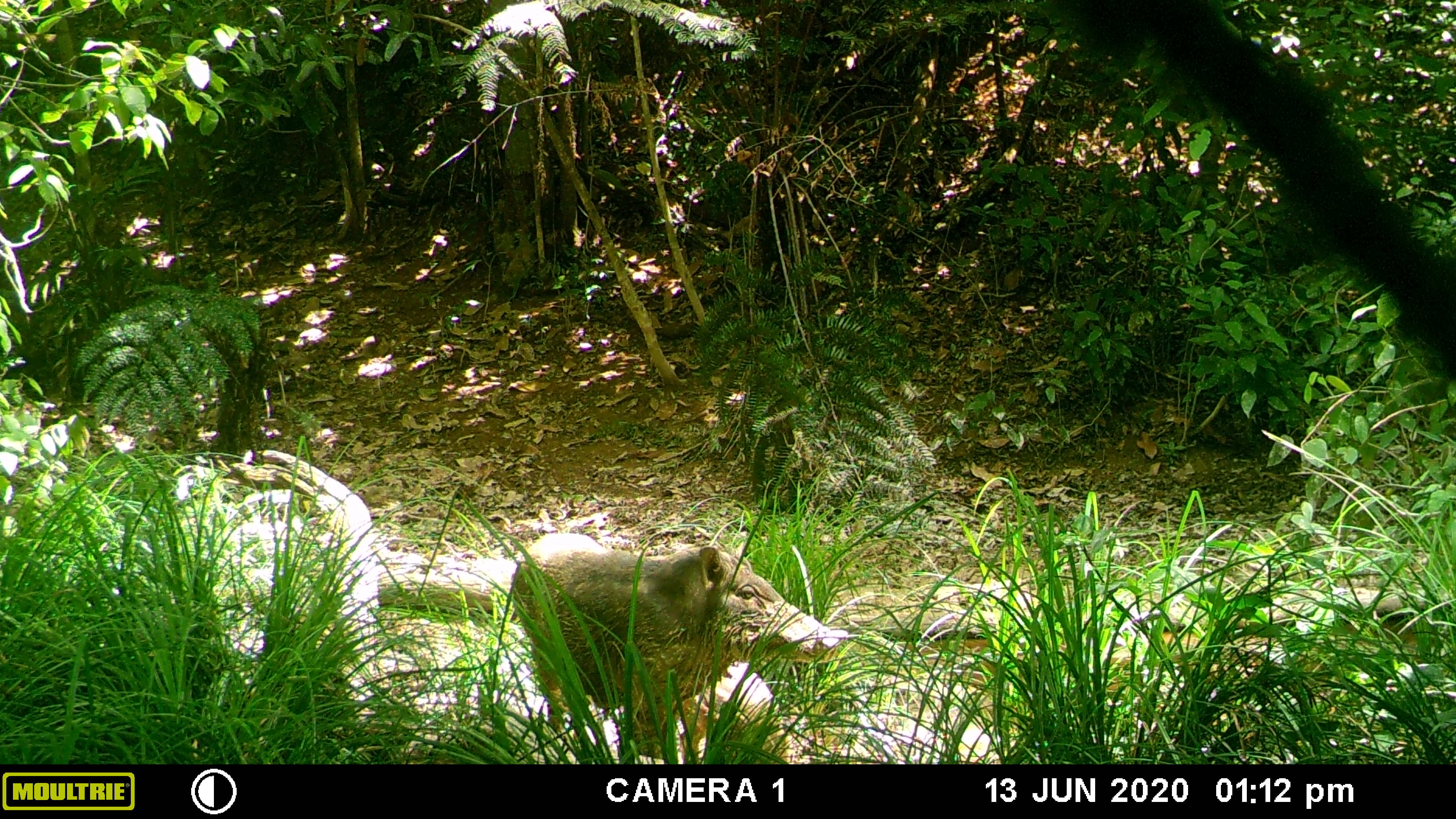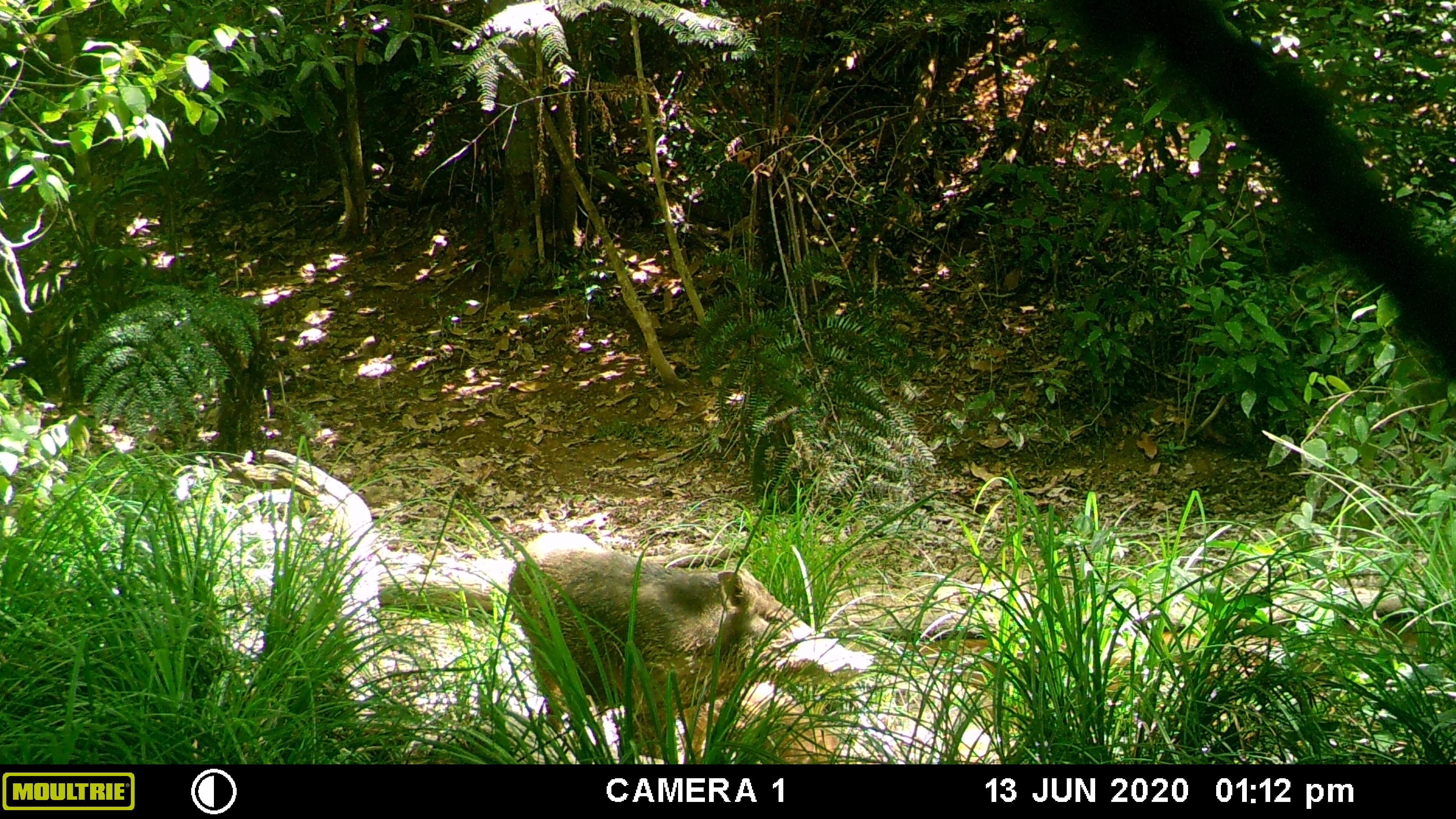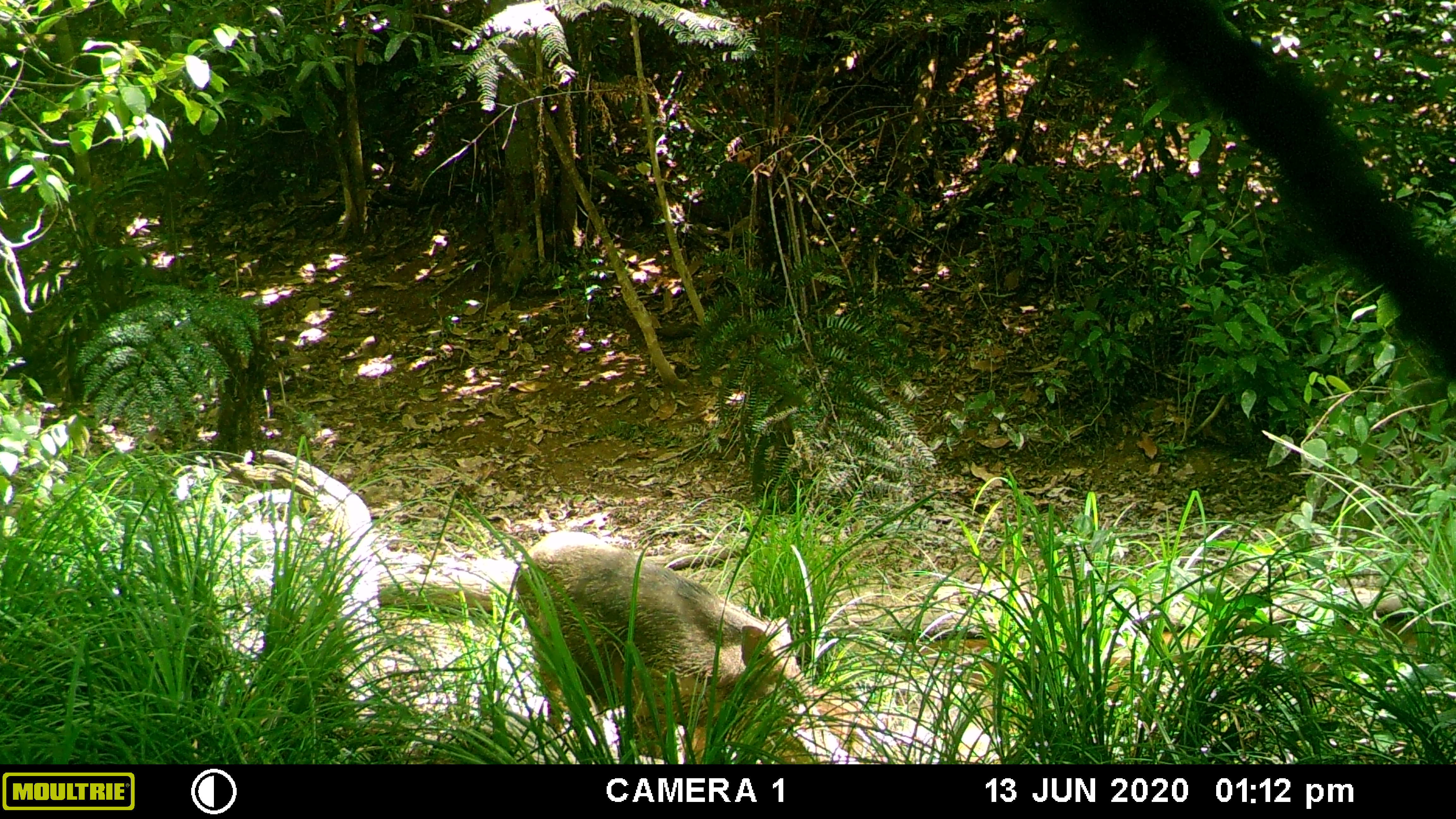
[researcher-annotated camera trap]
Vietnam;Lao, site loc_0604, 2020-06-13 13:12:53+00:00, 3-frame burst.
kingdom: Animalia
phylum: Chordata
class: Mammalia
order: Artiodactyla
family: Suidae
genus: Sus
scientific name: Sus scrofa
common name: eurasian wild pig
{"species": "eurasian wild pig (Sus scrofa)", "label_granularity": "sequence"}